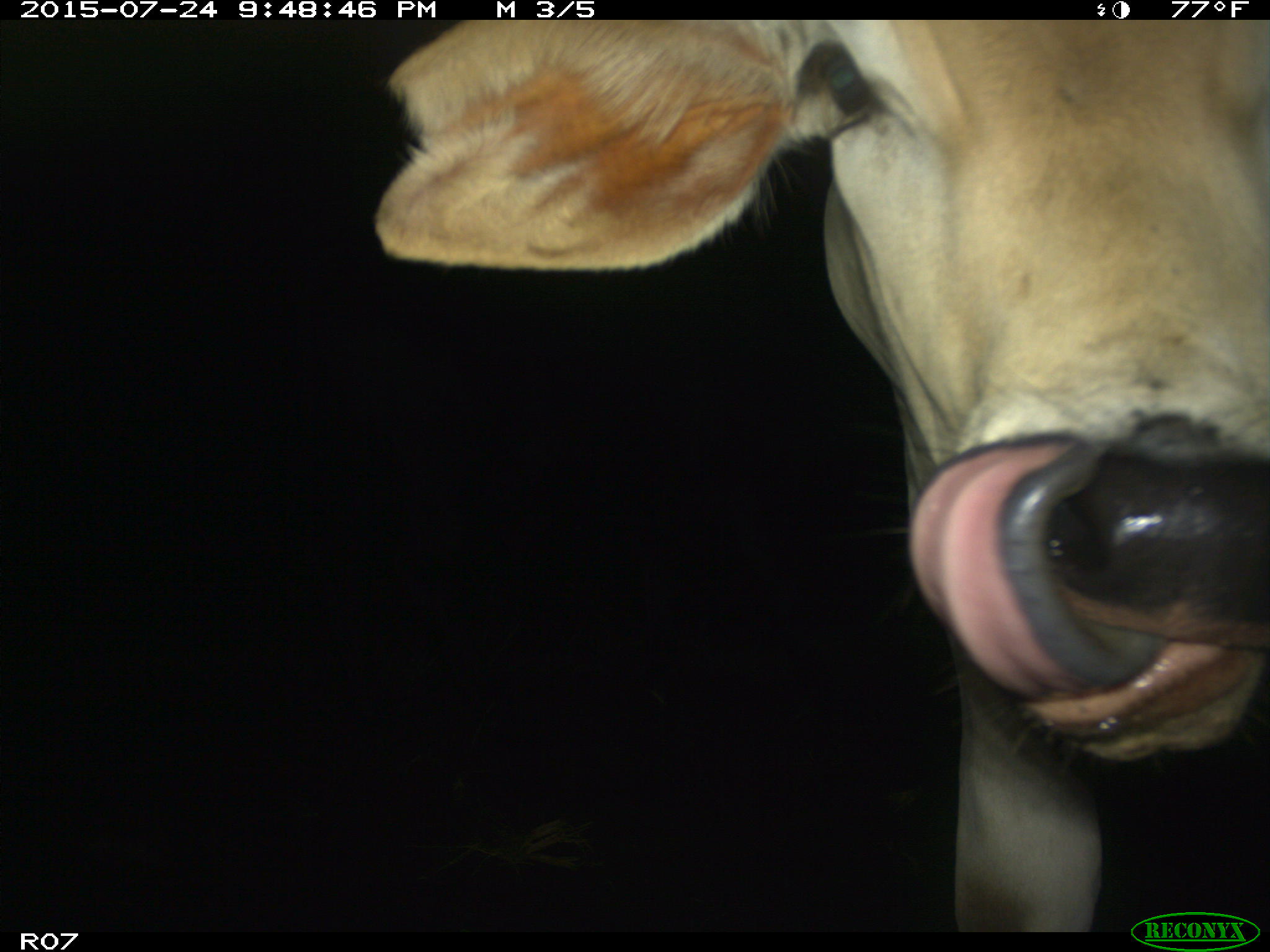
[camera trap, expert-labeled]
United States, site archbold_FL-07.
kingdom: Animalia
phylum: Chordata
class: Mammalia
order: Artiodactyla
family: Bovidae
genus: Bos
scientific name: Bos taurus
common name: domestic cow